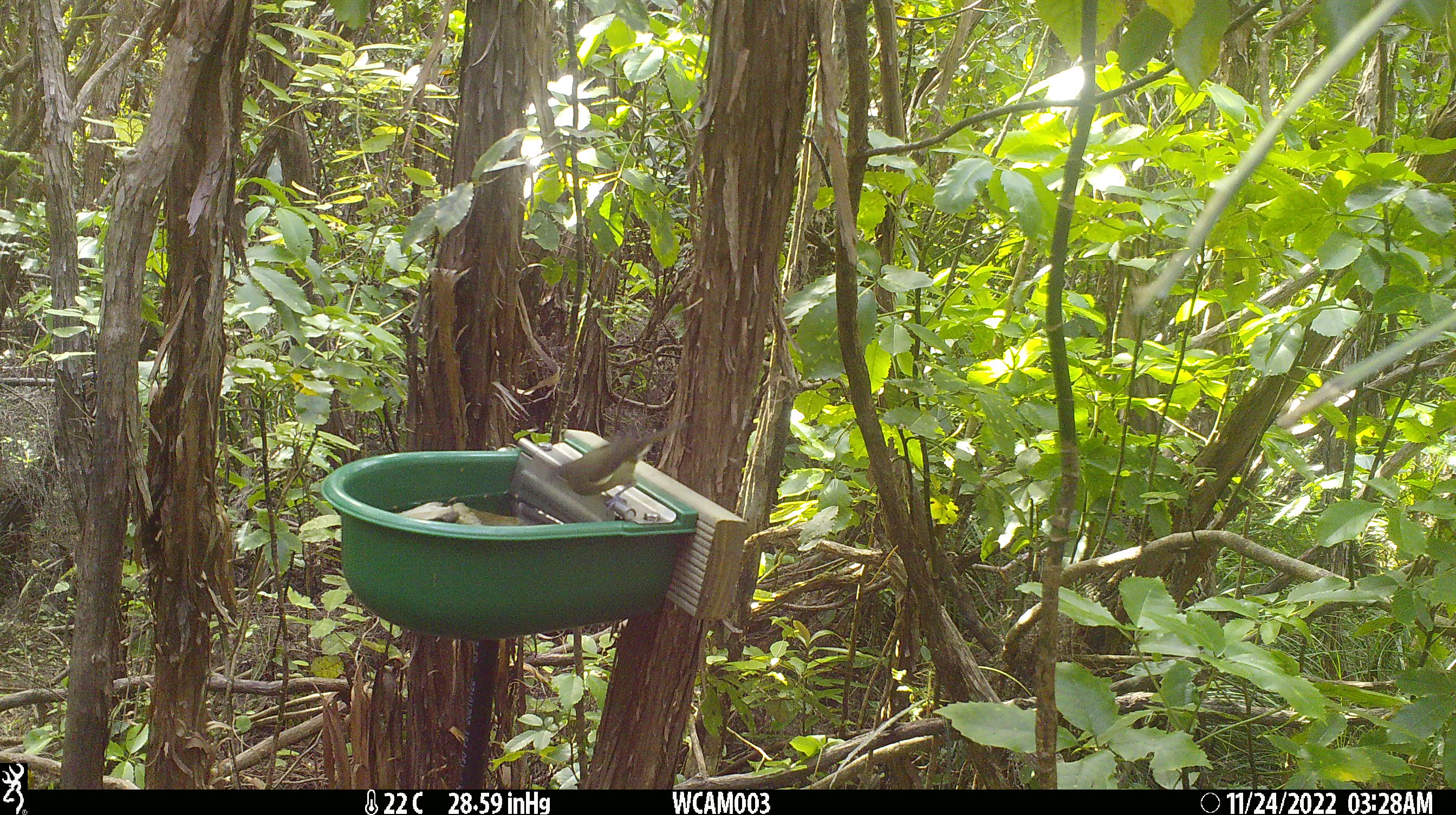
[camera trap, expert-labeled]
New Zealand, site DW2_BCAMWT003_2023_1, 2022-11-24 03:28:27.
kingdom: Animalia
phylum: Chordata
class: Aves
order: Passeriformes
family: Meliphagidae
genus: Anthornis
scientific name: Anthornis melanura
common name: new zealand bellbird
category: bellbird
Bellbird (new zealand bellbird) (Anthornis melanura).